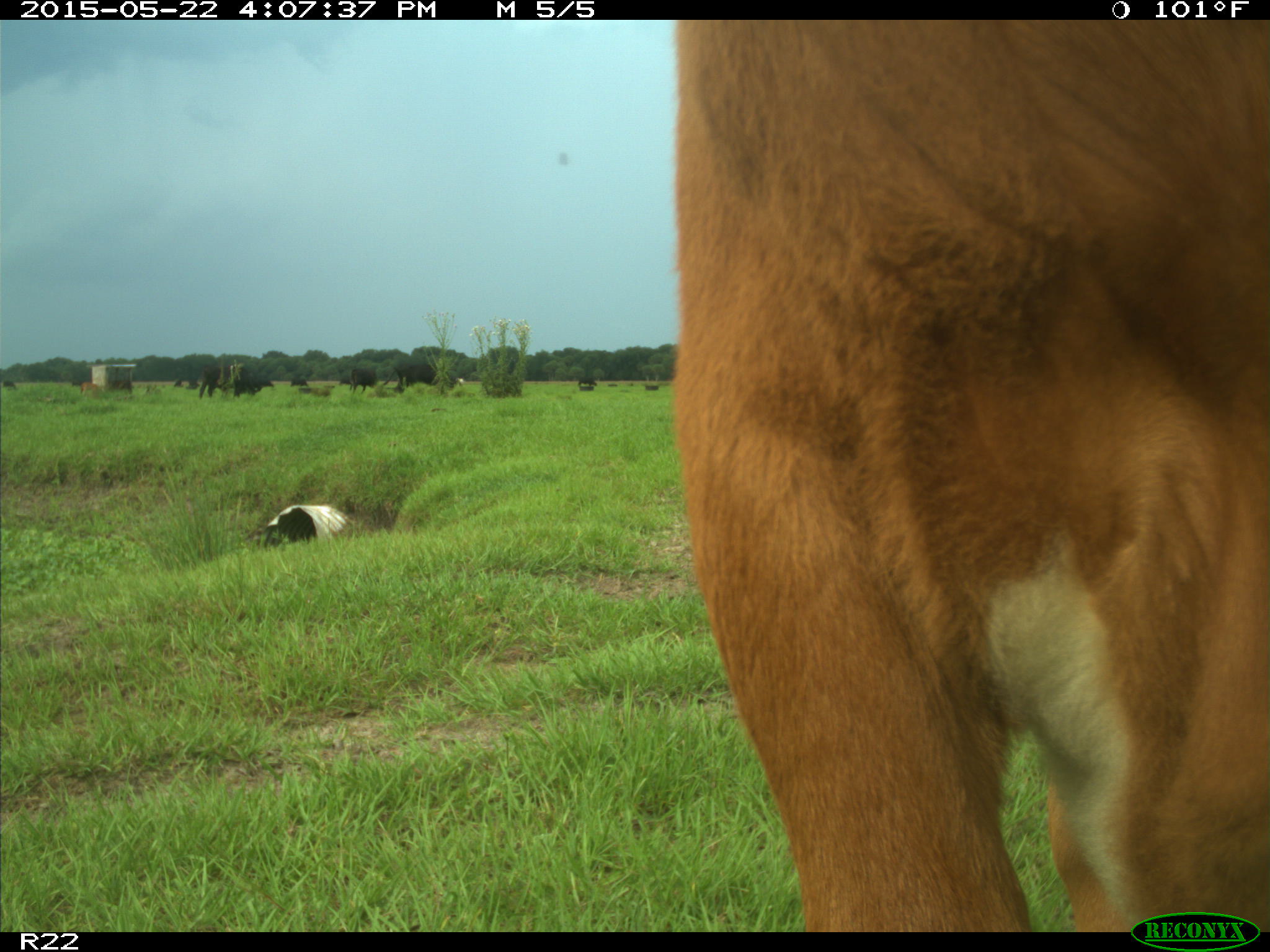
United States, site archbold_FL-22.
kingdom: Animalia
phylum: Chordata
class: Mammalia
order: Artiodactyla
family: Bovidae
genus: Bos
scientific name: Bos taurus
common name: domestic cow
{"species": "Bos taurus (domestic cow)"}